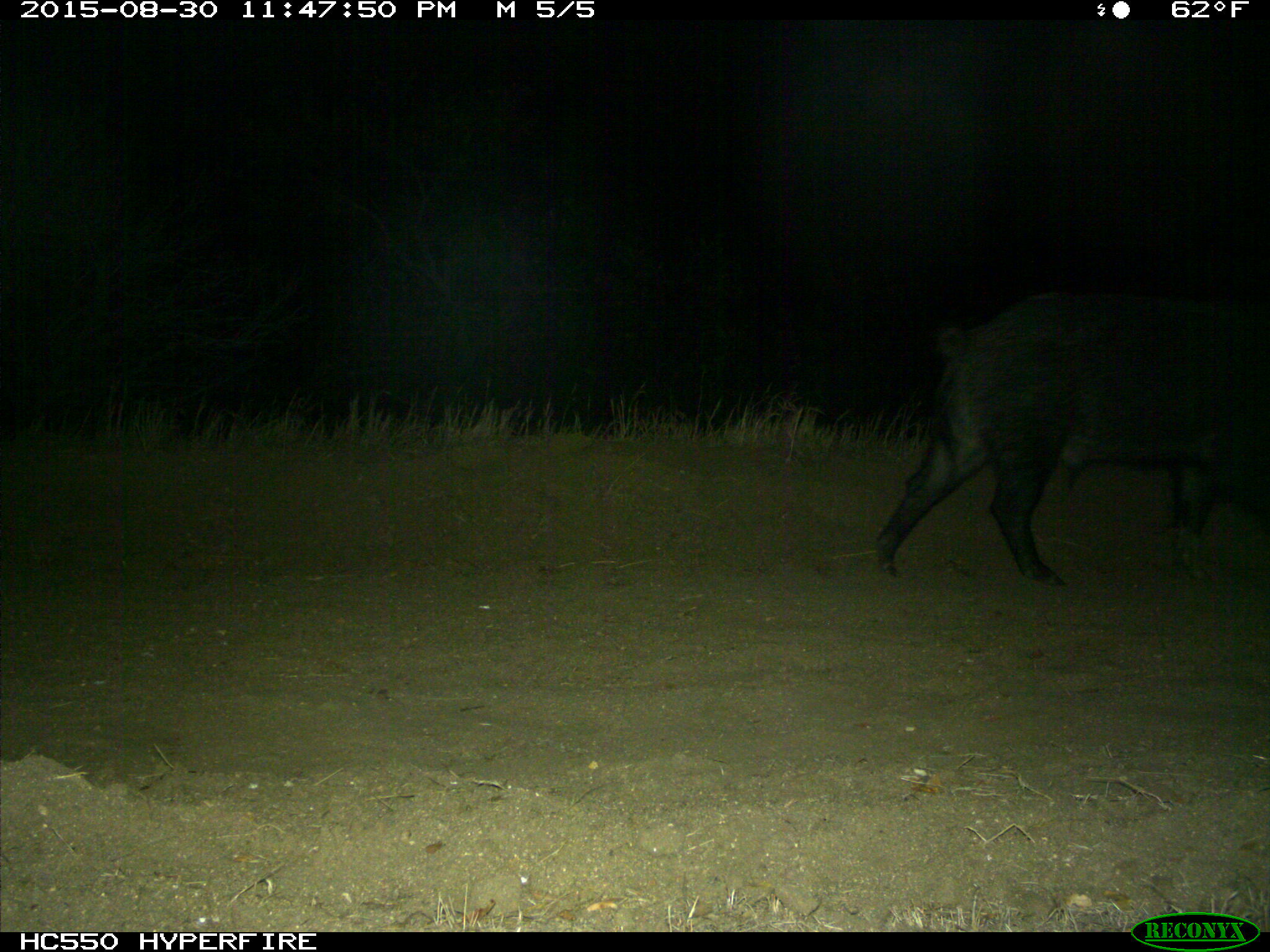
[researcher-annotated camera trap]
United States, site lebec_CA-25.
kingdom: Animalia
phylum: Chordata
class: Mammalia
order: Artiodactyla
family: Suidae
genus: Sus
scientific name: Sus scrofa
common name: wild boar